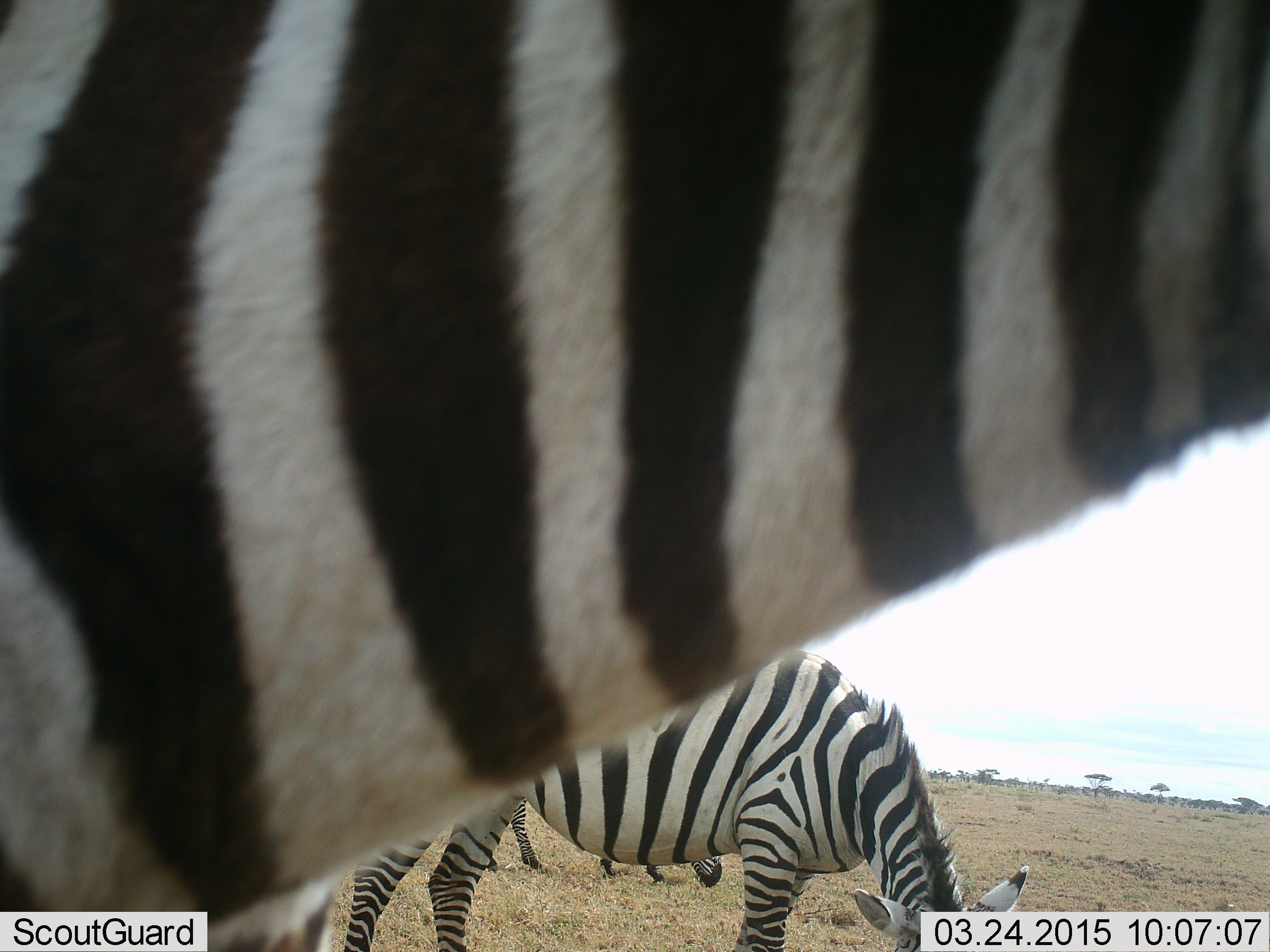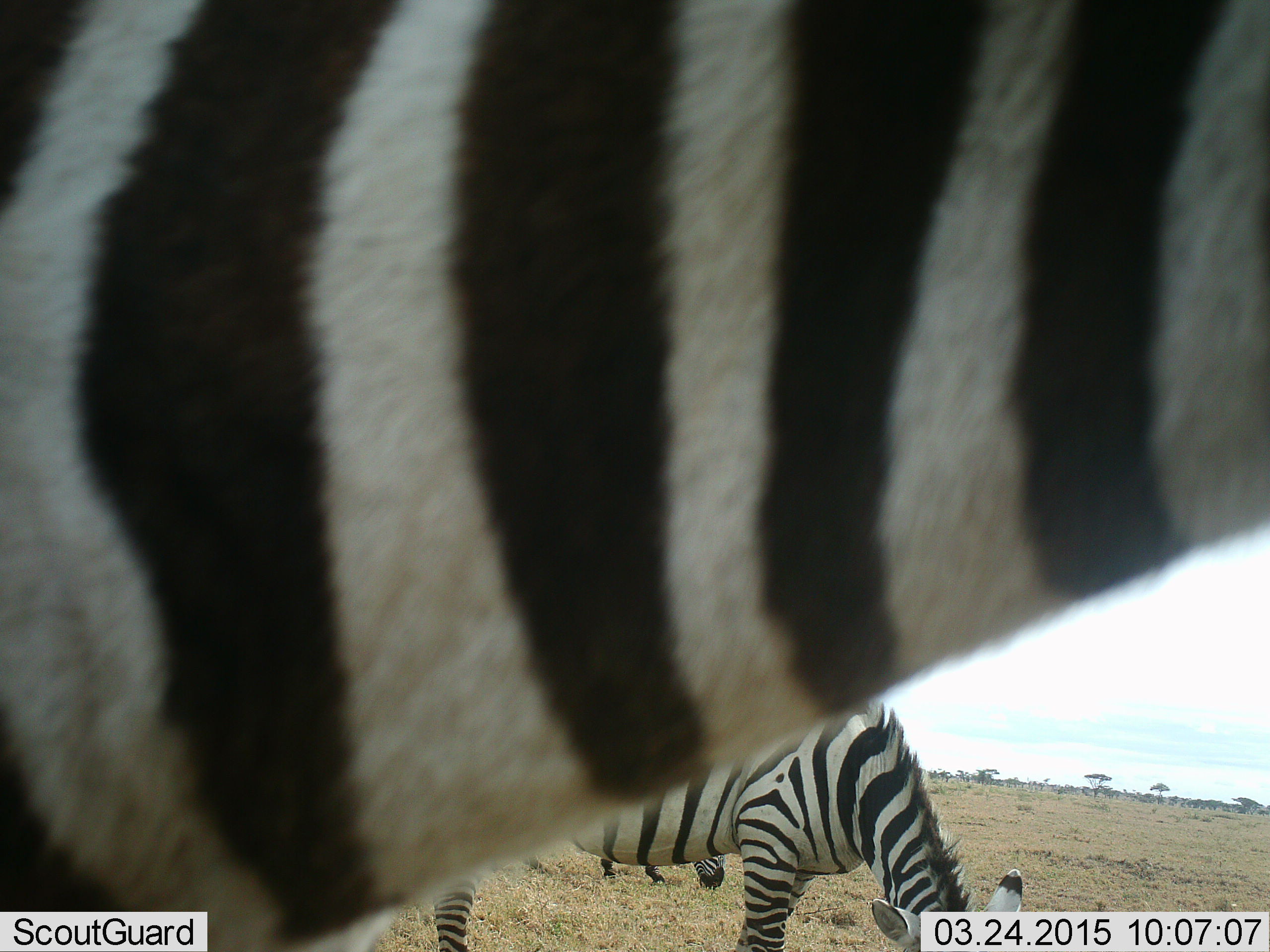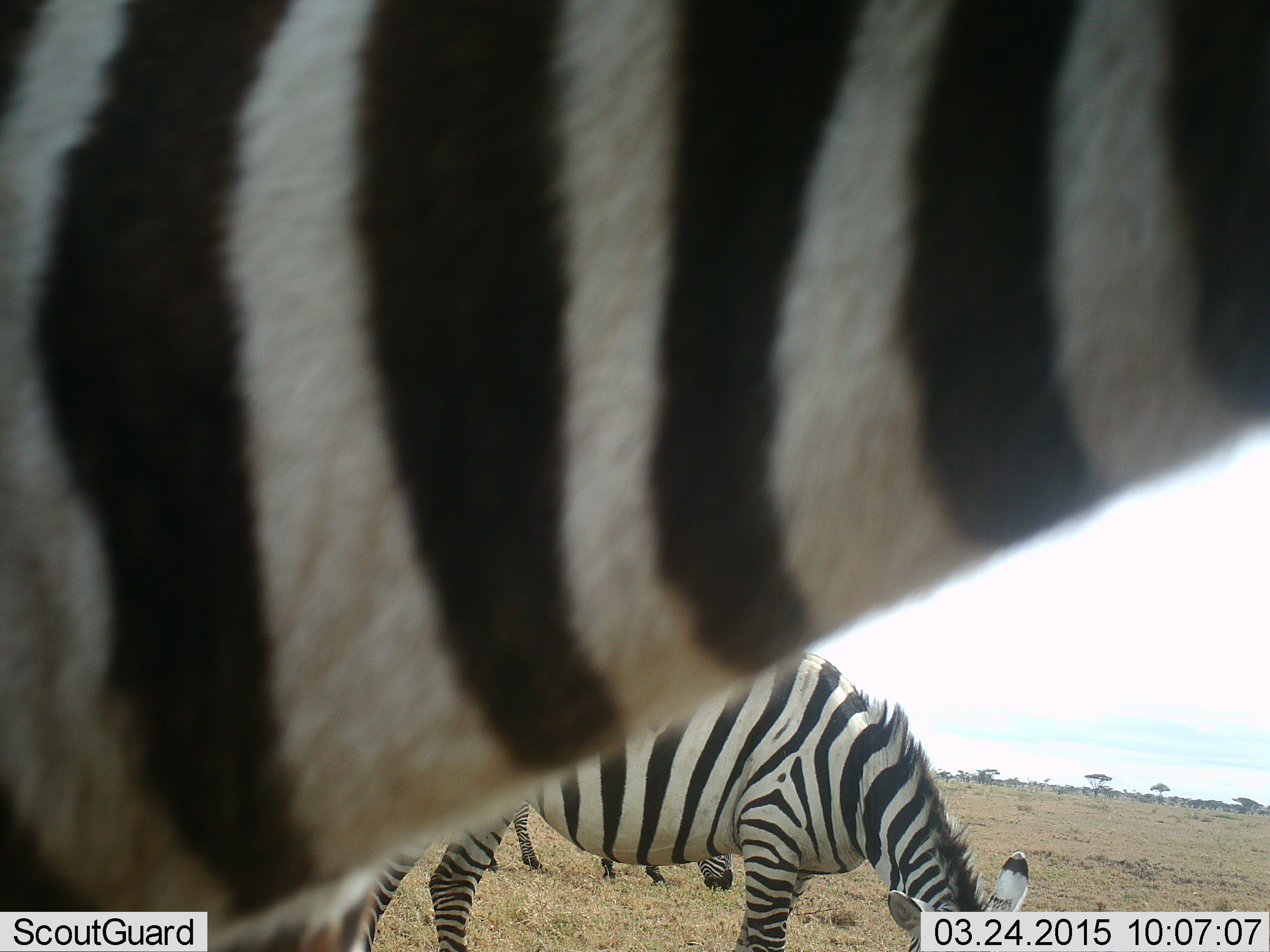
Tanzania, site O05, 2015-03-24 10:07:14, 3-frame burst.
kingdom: Animalia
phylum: Chordata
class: Mammalia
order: Perissodactyla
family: Equidae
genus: Equus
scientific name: Equus quagga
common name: plains zebra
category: zebra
Zebra (plains zebra) (Equus quagga), count 3. Behavior (volunteer vote fractions): standing 70%, resting 0%, moving 0%, interacting 0%. Young present (vote fraction): 0%. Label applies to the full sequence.